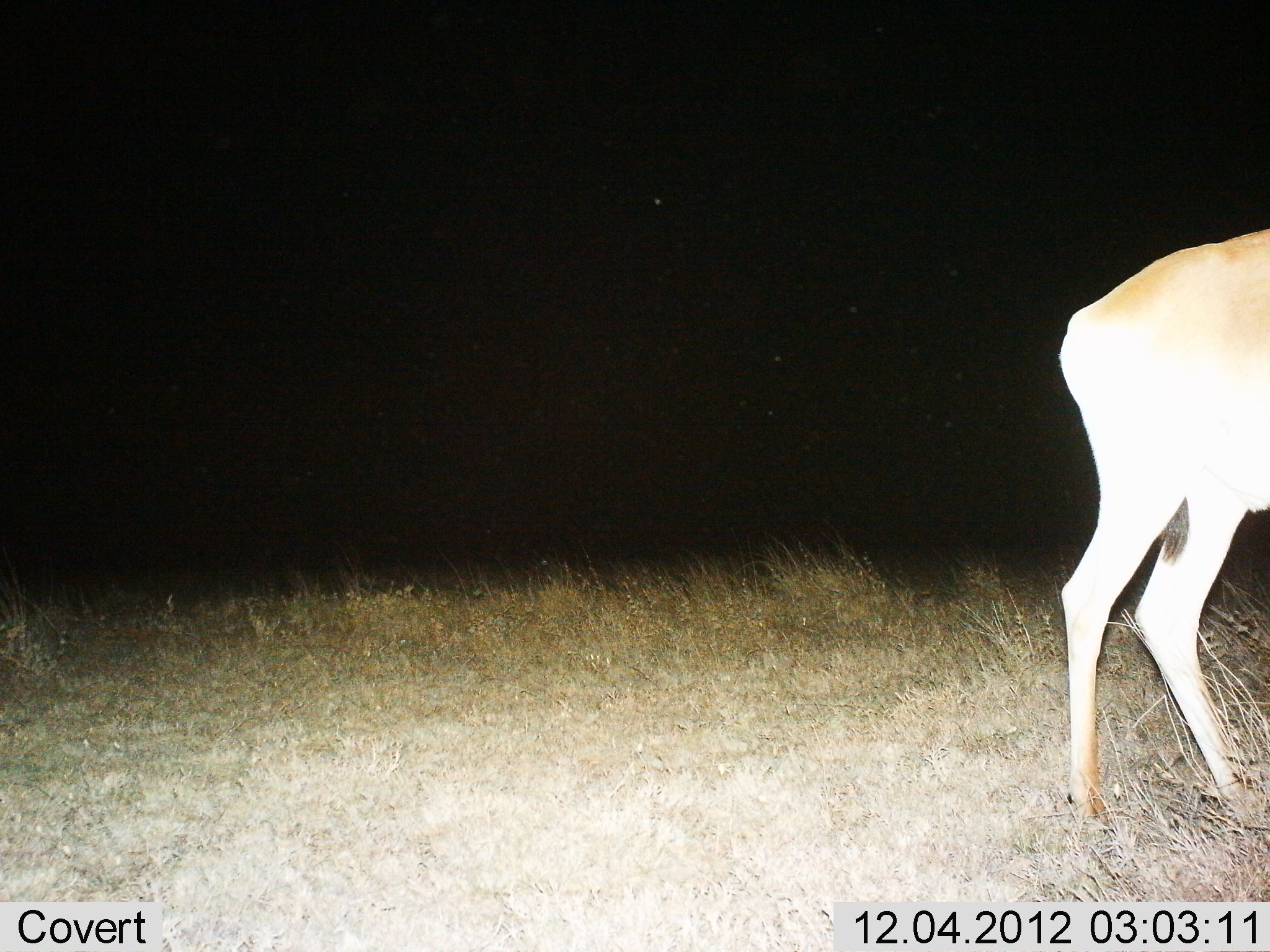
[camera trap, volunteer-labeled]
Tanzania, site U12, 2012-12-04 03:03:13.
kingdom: Animalia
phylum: Chordata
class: Mammalia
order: Artiodactyla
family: Bovidae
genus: Alcelaphus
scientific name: Alcelaphus buselaphus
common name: hartebeest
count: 1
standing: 100%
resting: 0%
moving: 0%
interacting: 0%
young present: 0%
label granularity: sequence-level